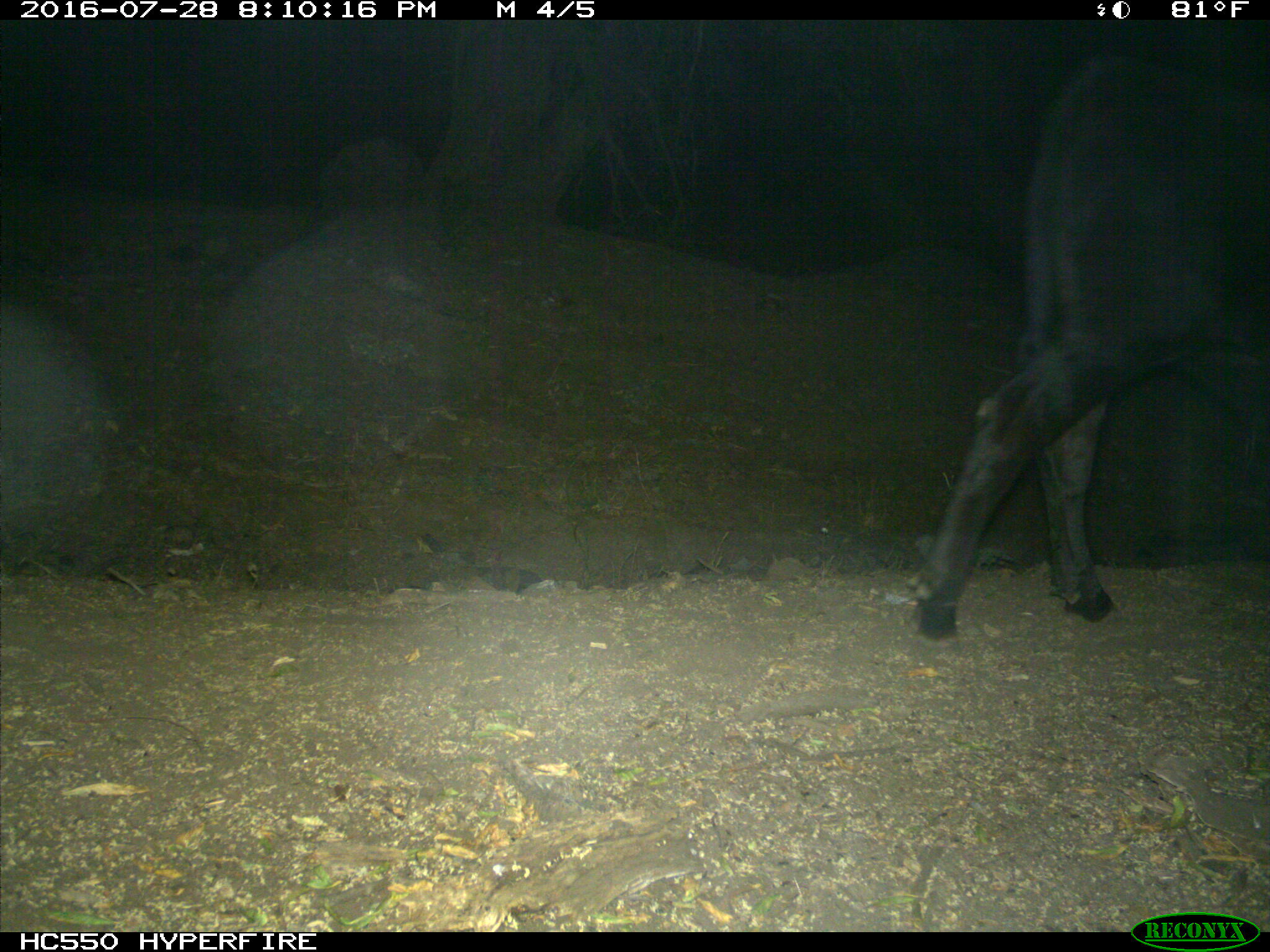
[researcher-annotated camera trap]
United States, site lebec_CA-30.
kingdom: Animalia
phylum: Chordata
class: Mammalia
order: Artiodactyla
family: Bovidae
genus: Bos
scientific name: Bos taurus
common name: domestic cow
Bos taurus (domestic cow).